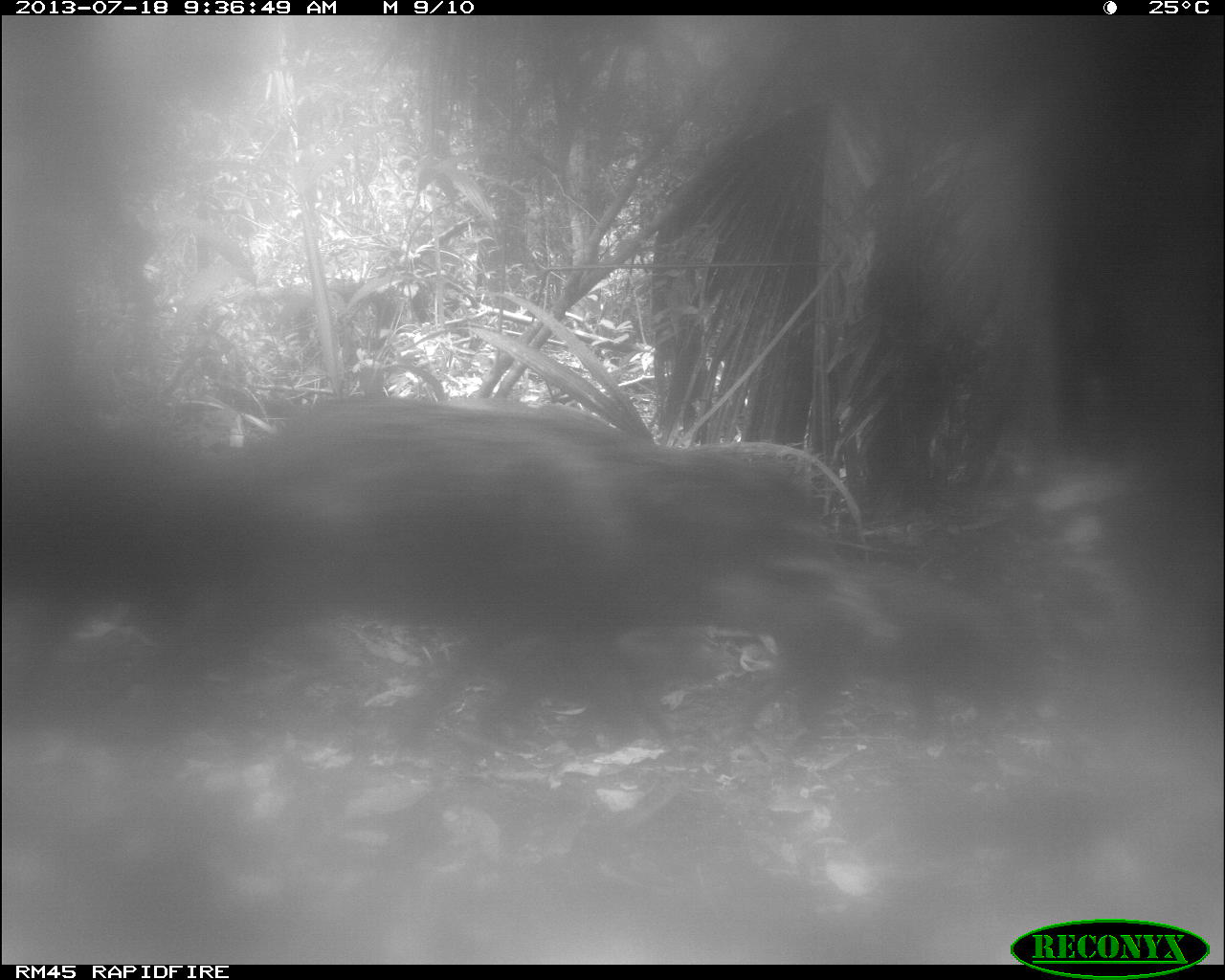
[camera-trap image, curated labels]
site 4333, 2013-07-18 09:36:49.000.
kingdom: Animalia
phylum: Chordata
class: Mammalia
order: Artiodactyla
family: Tayassuidae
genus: Tayassu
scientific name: Tayassu pecari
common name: white-lipped peccary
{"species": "Tayassu pecari (white-lipped peccary)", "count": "2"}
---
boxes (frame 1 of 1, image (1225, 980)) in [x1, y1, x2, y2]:
tayassu pecari: [162, 395, 890, 772]; [1, 413, 319, 761]; [728, 555, 1021, 764]; [400, 629, 730, 754]